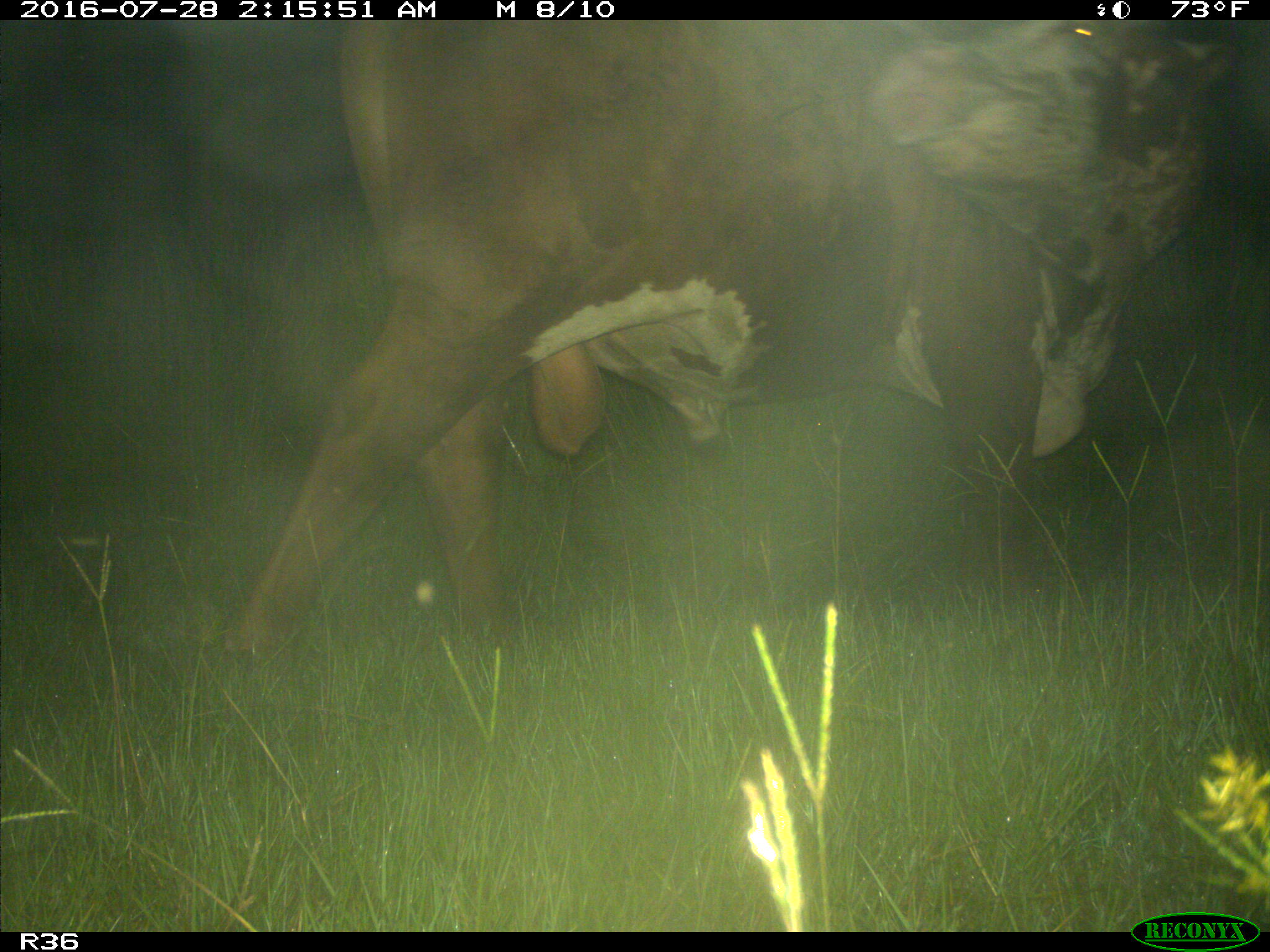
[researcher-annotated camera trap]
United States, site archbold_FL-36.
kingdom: Animalia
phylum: Chordata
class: Mammalia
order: Artiodactyla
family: Bovidae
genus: Bos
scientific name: Bos taurus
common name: domestic cow